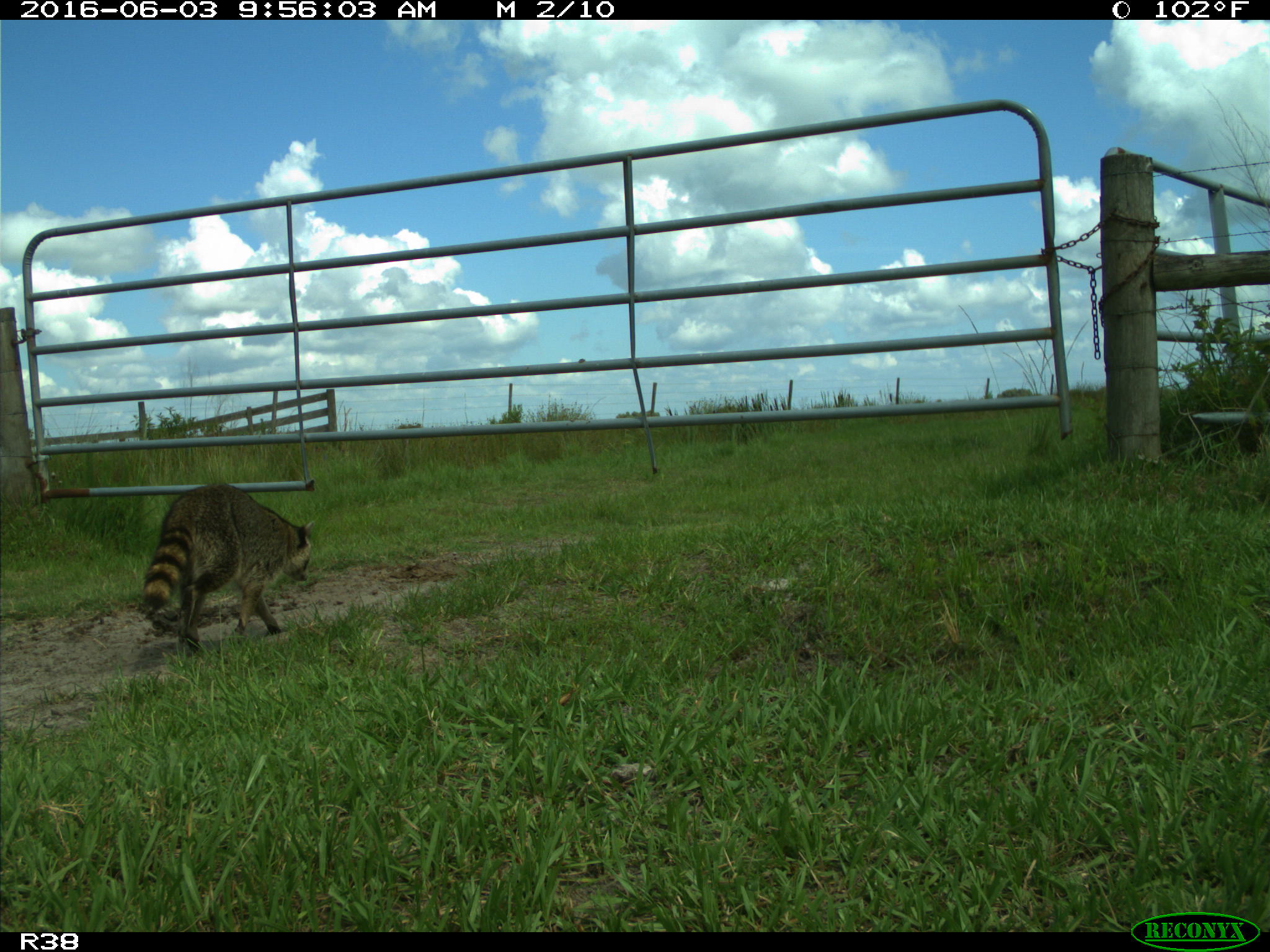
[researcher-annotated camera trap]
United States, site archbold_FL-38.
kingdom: Animalia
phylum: Chordata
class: Mammalia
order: Carnivora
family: Procyonidae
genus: Procyon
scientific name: Procyon lotor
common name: common raccoon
Procyon lotor (common raccoon).